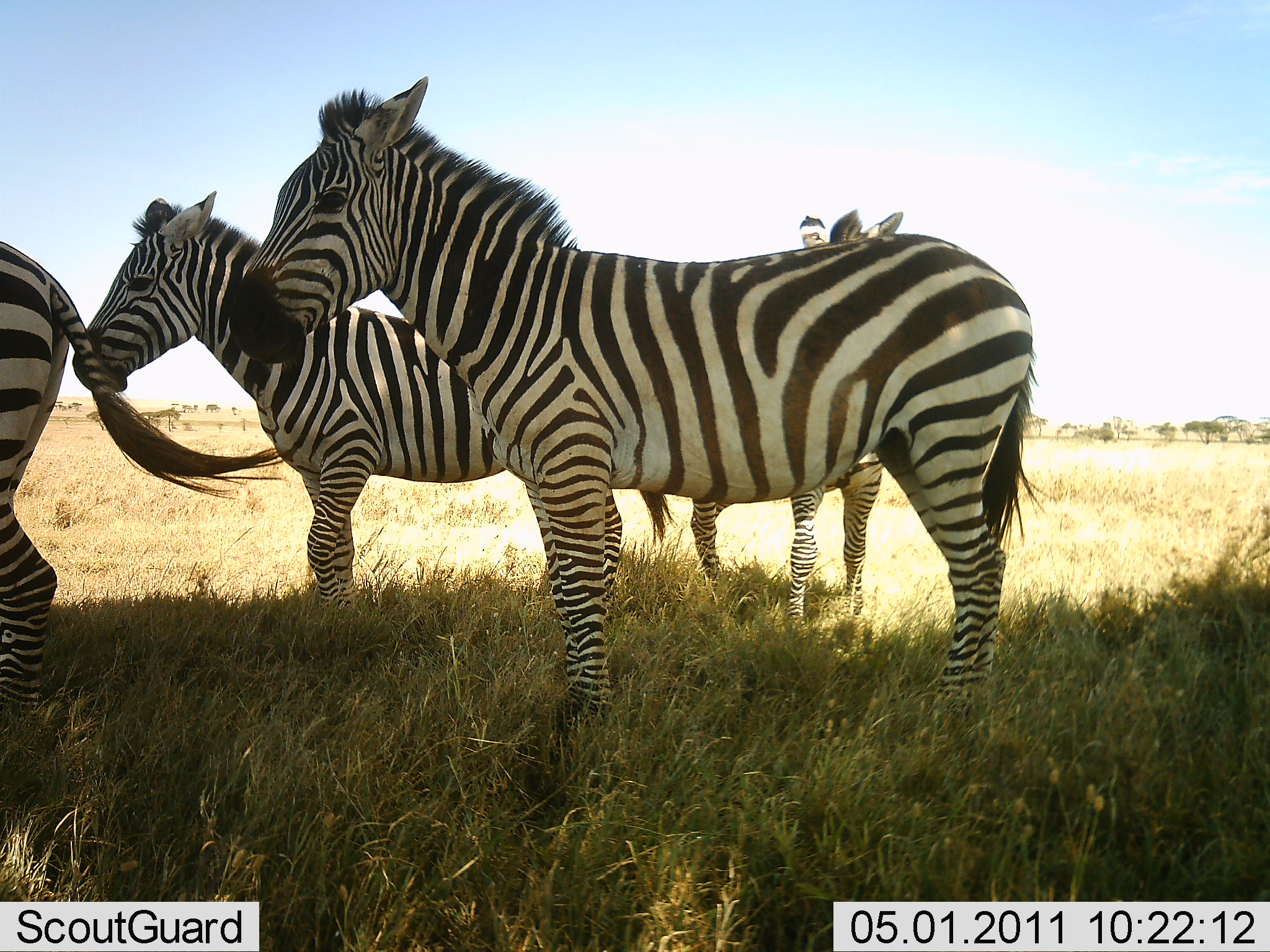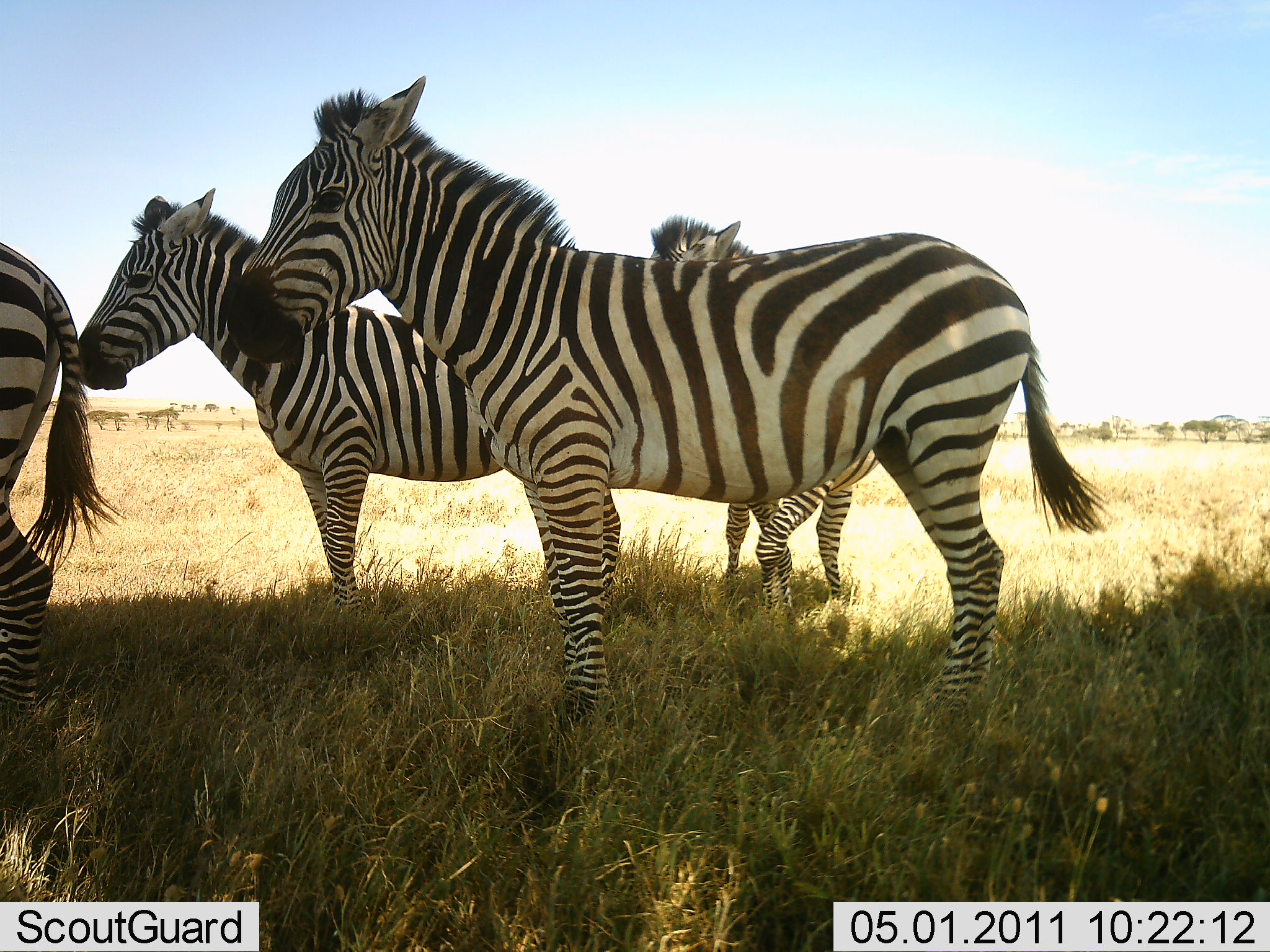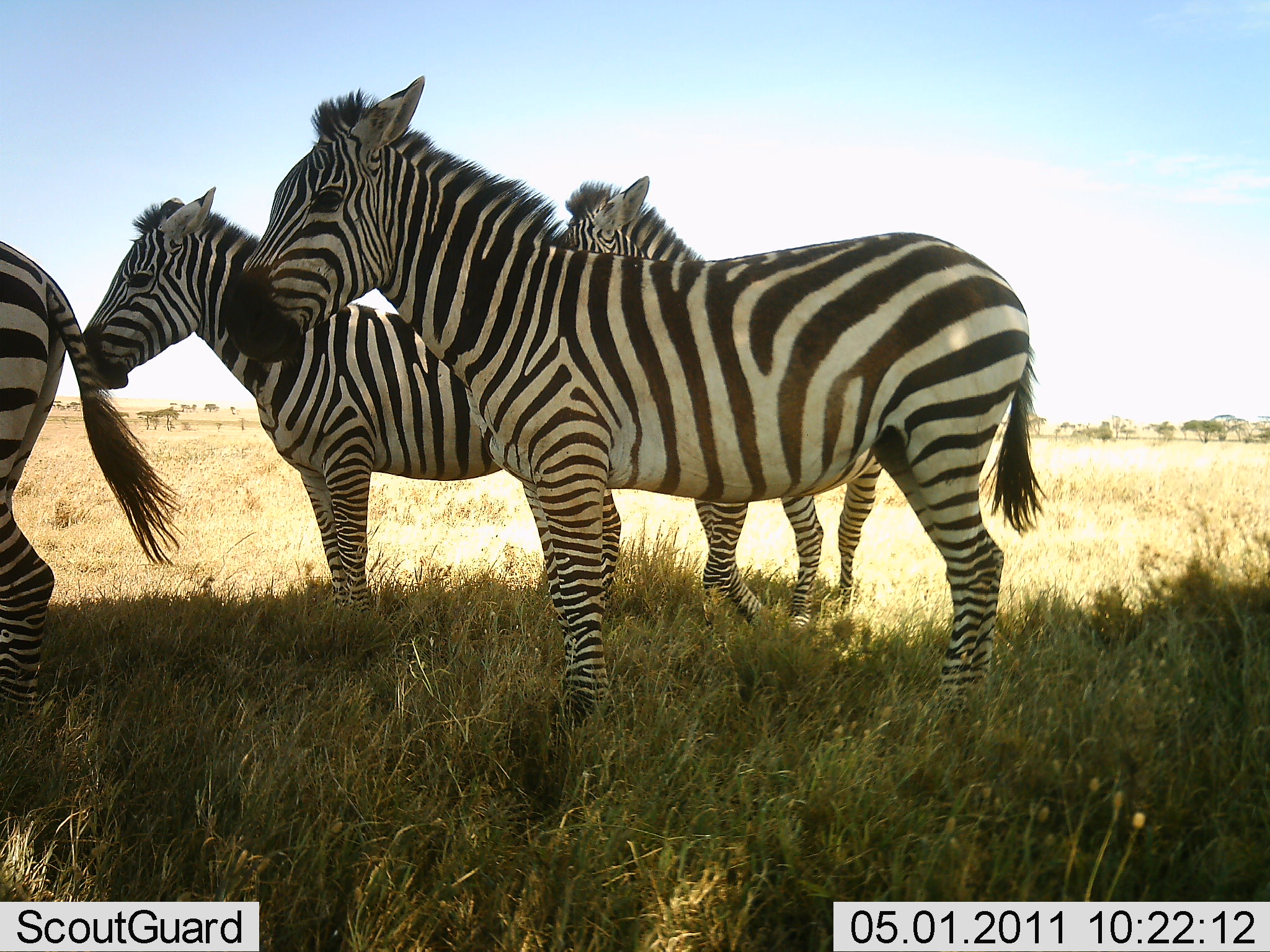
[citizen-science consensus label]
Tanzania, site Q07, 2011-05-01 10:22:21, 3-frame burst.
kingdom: Animalia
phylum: Chordata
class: Mammalia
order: Perissodactyla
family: Equidae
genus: Equus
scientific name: Equus quagga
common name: plains zebra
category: zebra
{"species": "zebra (plains zebra) (Equus quagga)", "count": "4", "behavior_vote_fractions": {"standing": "92%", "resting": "8%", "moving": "23%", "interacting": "0%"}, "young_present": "0%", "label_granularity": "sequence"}